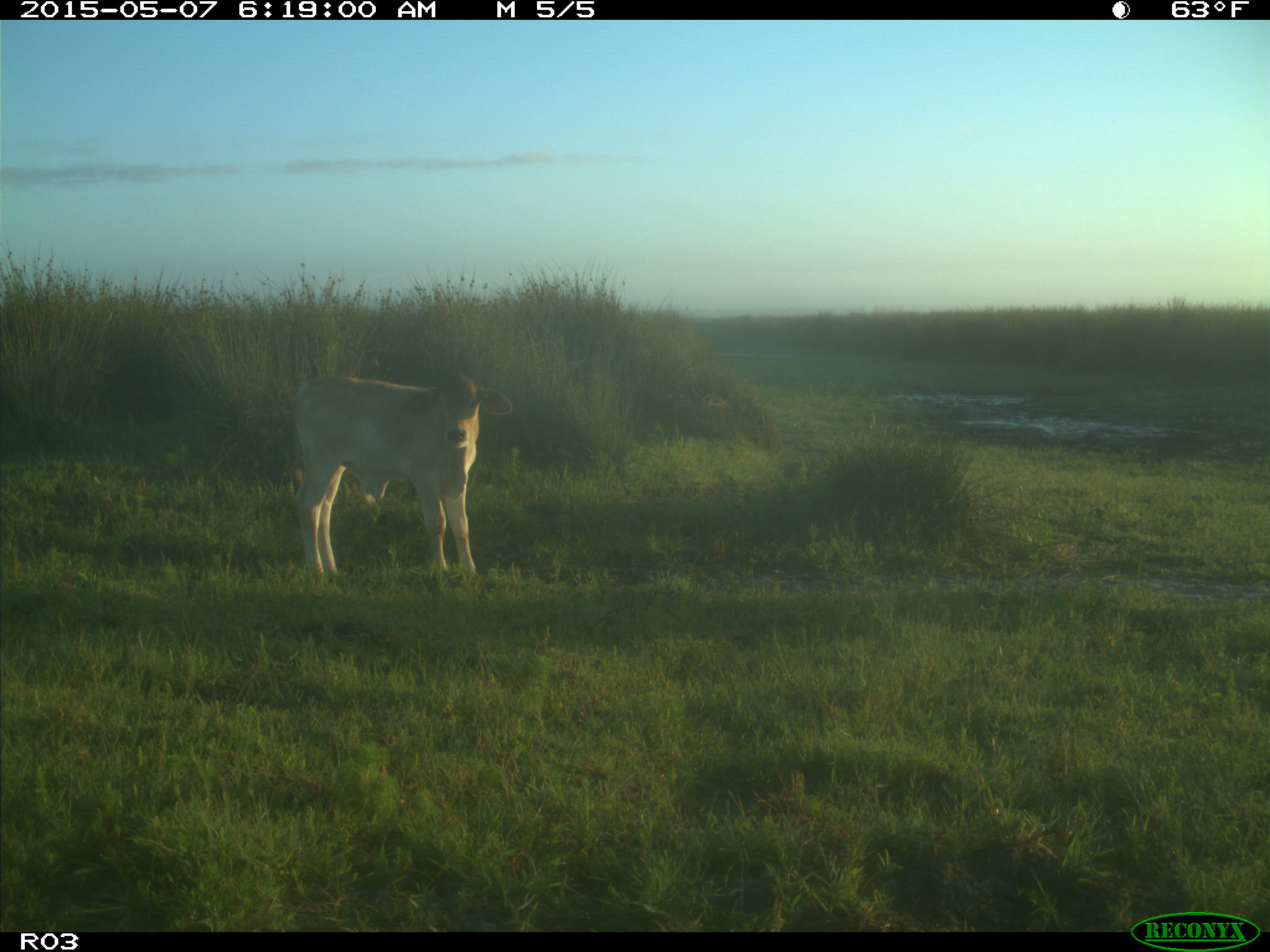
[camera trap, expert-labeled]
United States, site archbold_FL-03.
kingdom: Animalia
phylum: Chordata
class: Mammalia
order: Artiodactyla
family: Bovidae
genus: Bos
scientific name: Bos taurus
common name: domestic cow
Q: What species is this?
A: Bos taurus (domestic cow).